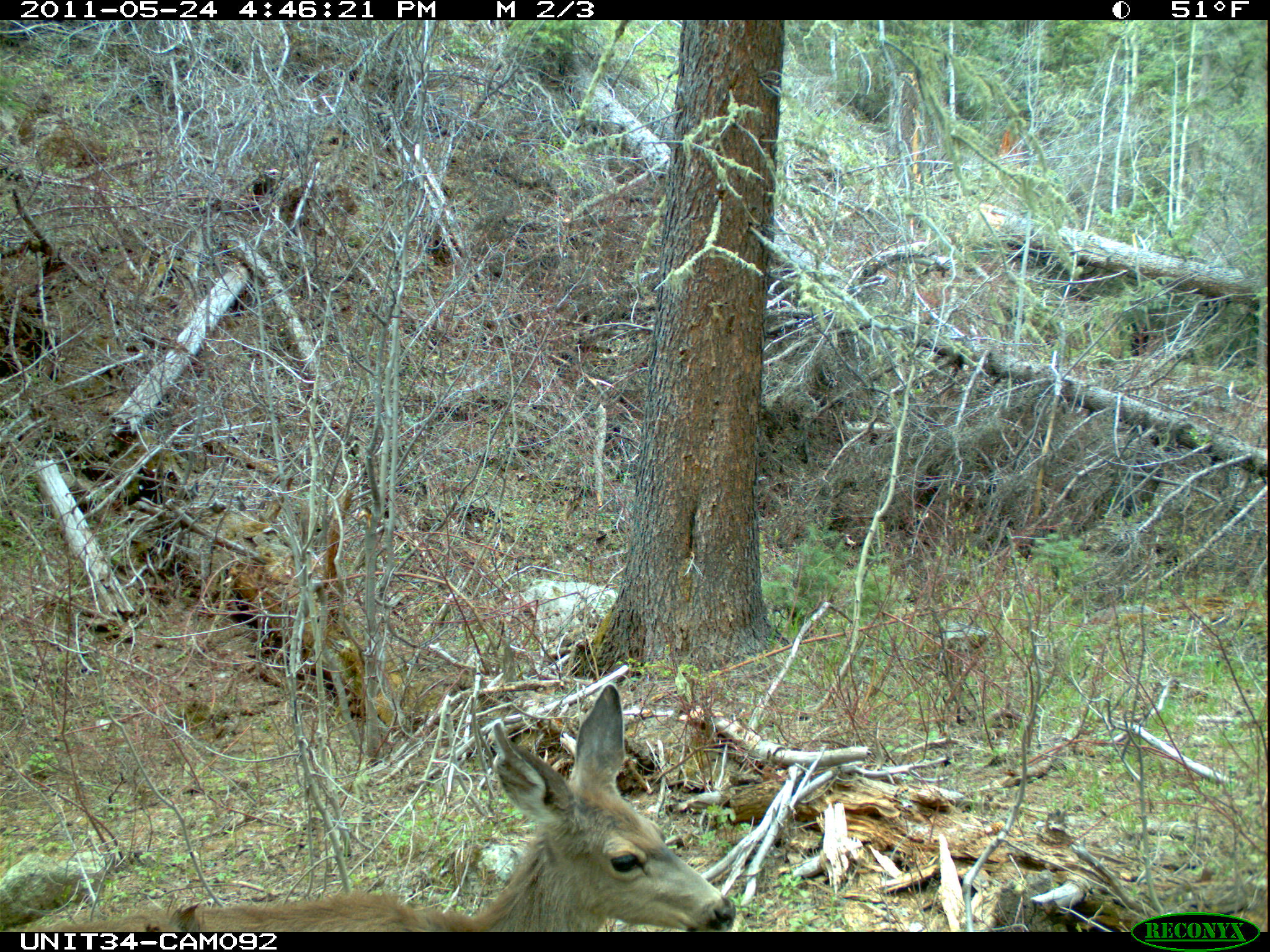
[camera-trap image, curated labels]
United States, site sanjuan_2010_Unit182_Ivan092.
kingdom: Animalia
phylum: Chordata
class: Mammalia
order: Artiodactyla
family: Cervidae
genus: Odocoileus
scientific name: Odocoileus hemionus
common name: mule deer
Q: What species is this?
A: Odocoileus hemionus (mule deer).